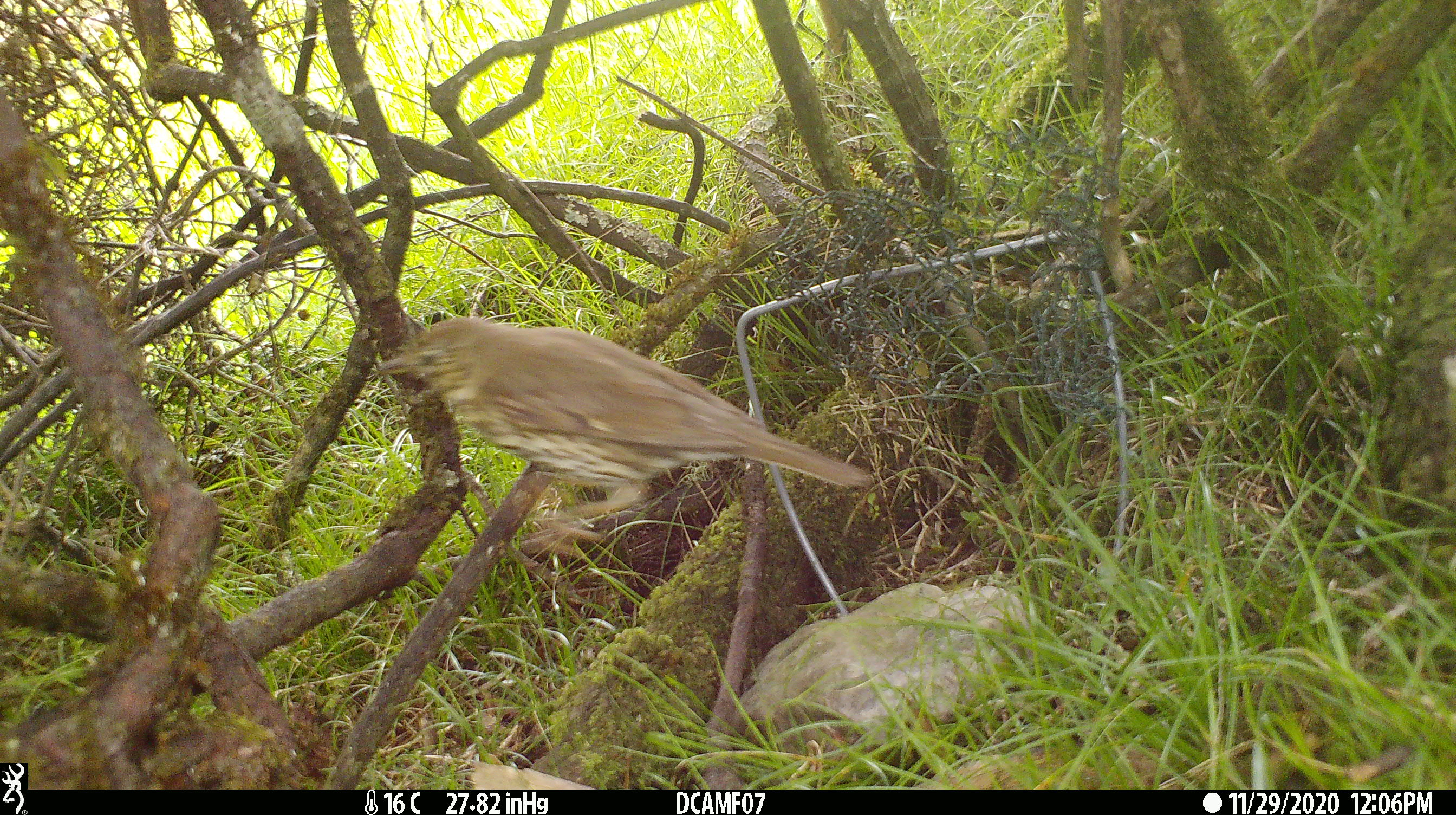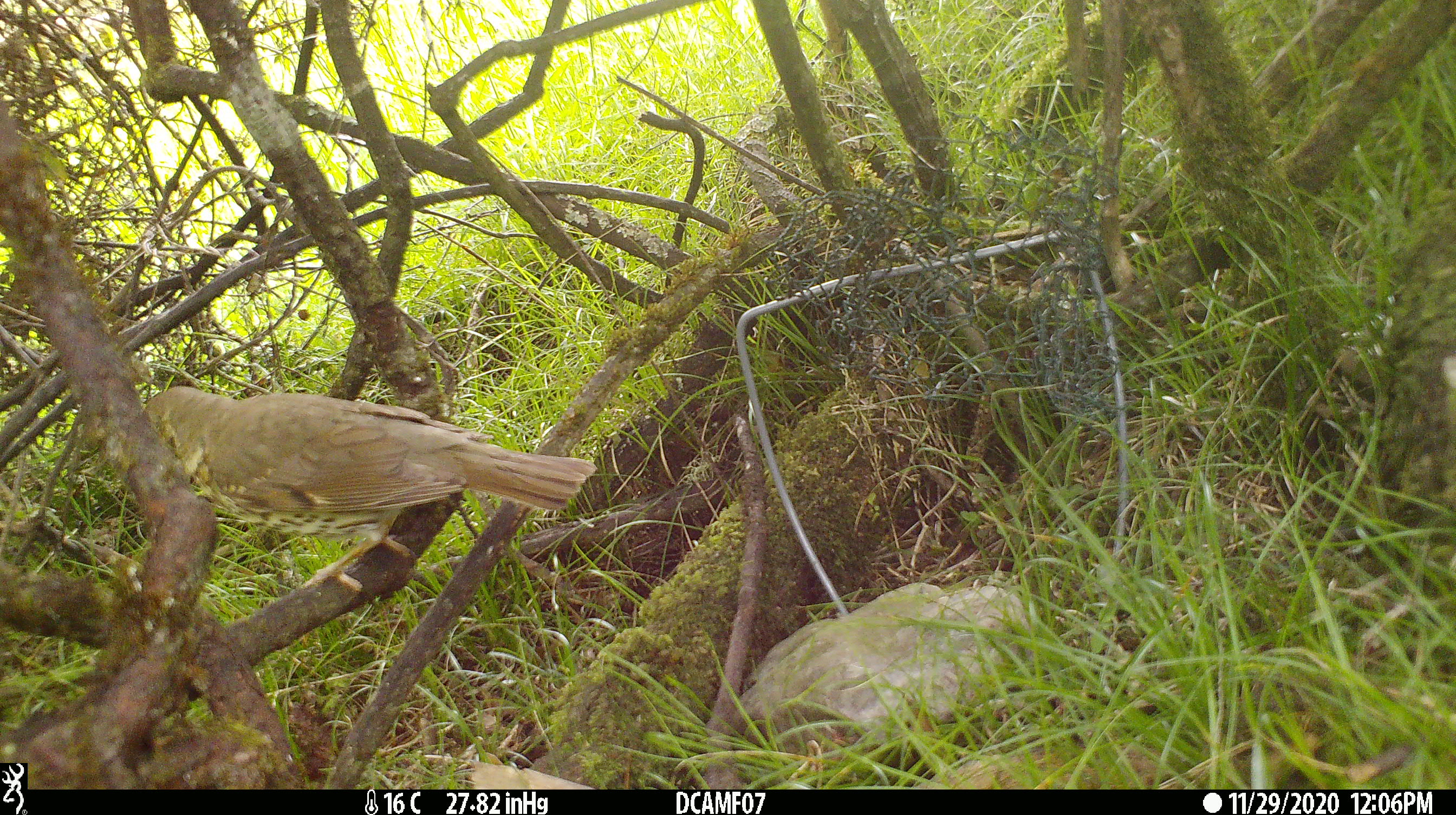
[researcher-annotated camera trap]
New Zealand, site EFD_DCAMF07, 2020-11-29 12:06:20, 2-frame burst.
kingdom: Animalia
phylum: Chordata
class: Aves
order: Passeriformes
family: Turdidae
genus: Turdus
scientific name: Turdus philomelos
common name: song thrush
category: thrush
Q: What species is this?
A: Thrush (song thrush) (Turdus philomelos).